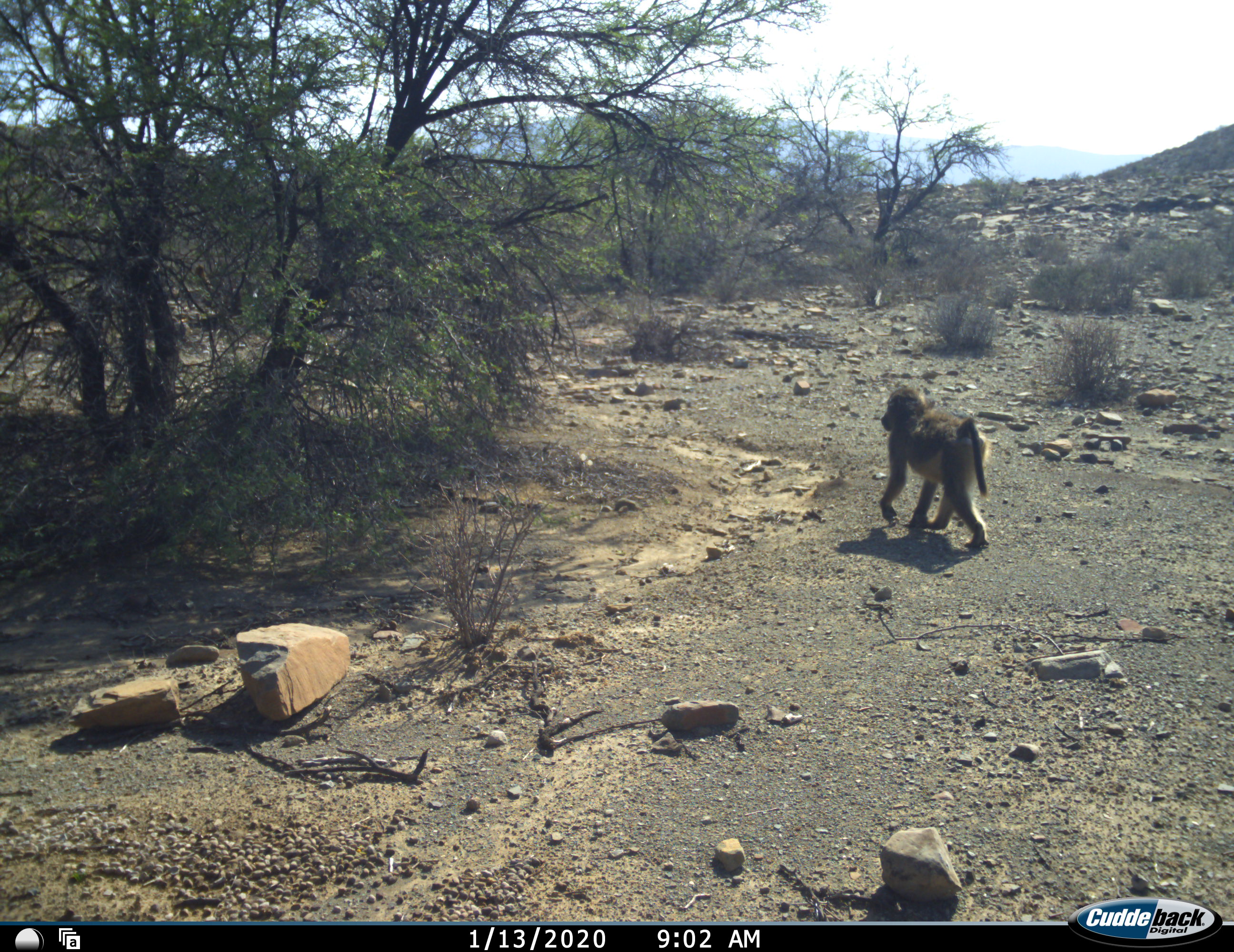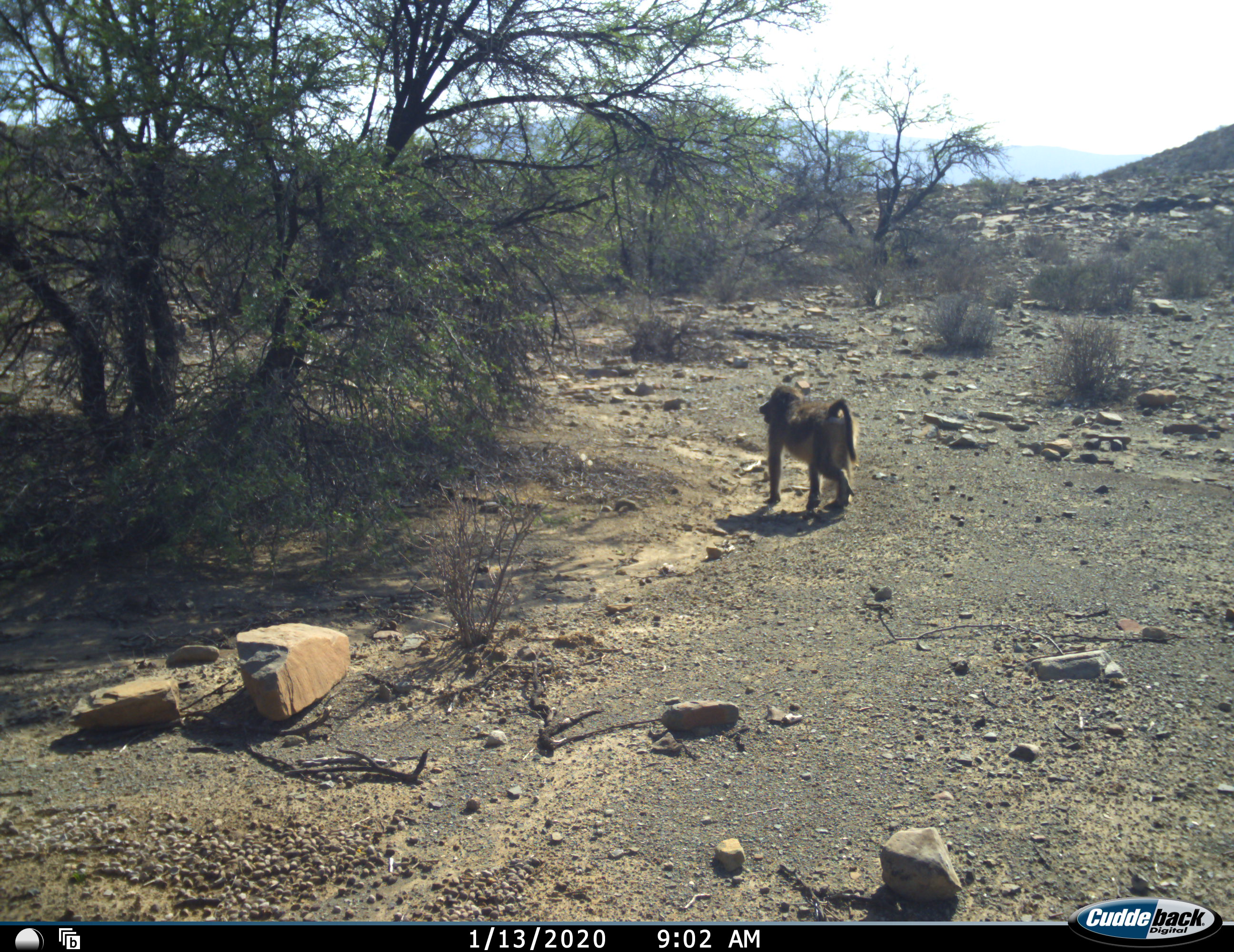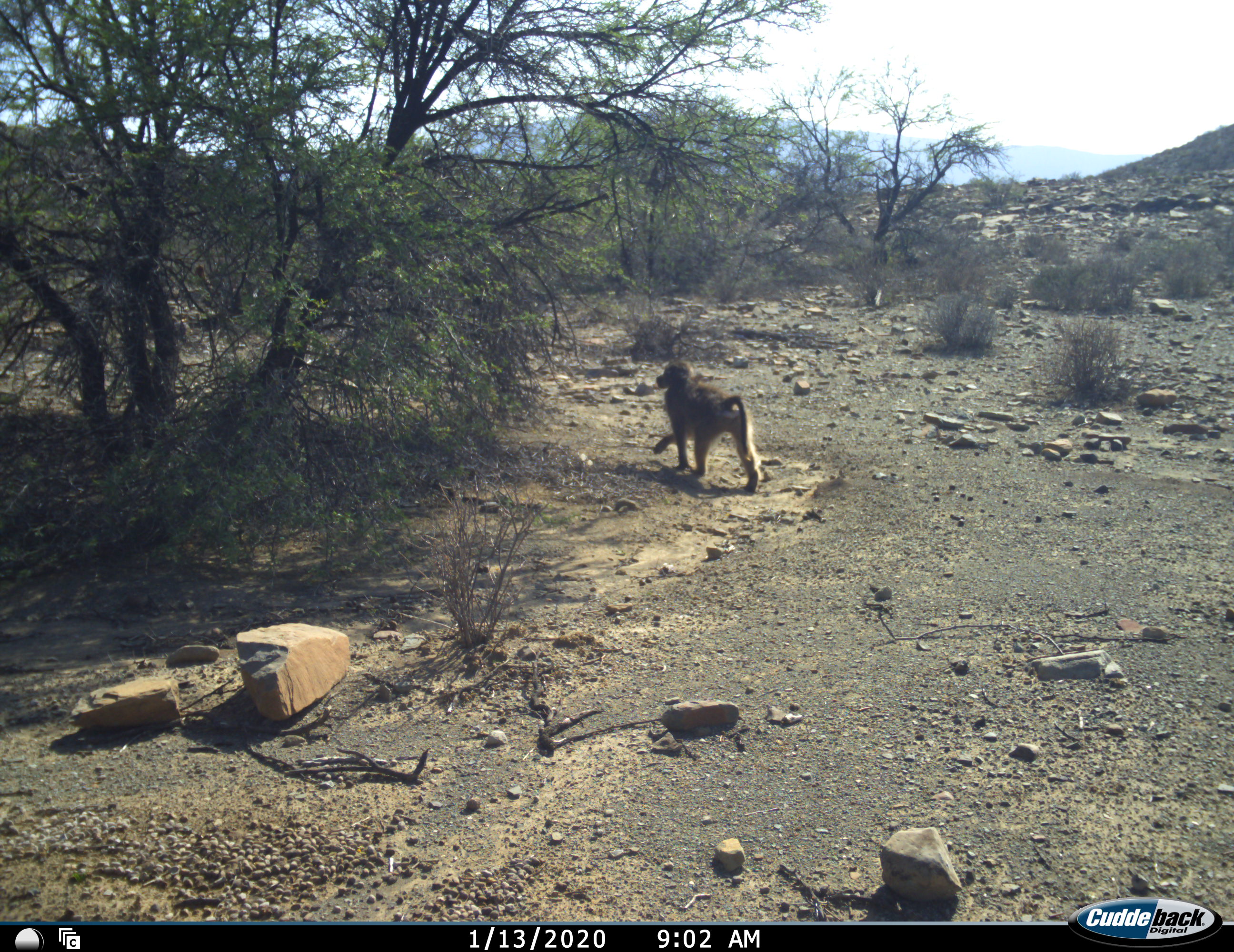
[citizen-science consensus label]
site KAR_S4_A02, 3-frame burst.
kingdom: Animalia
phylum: Chordata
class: Mammalia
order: Primates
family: Cercopithecidae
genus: Papio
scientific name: Papio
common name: baboon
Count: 1.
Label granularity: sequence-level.